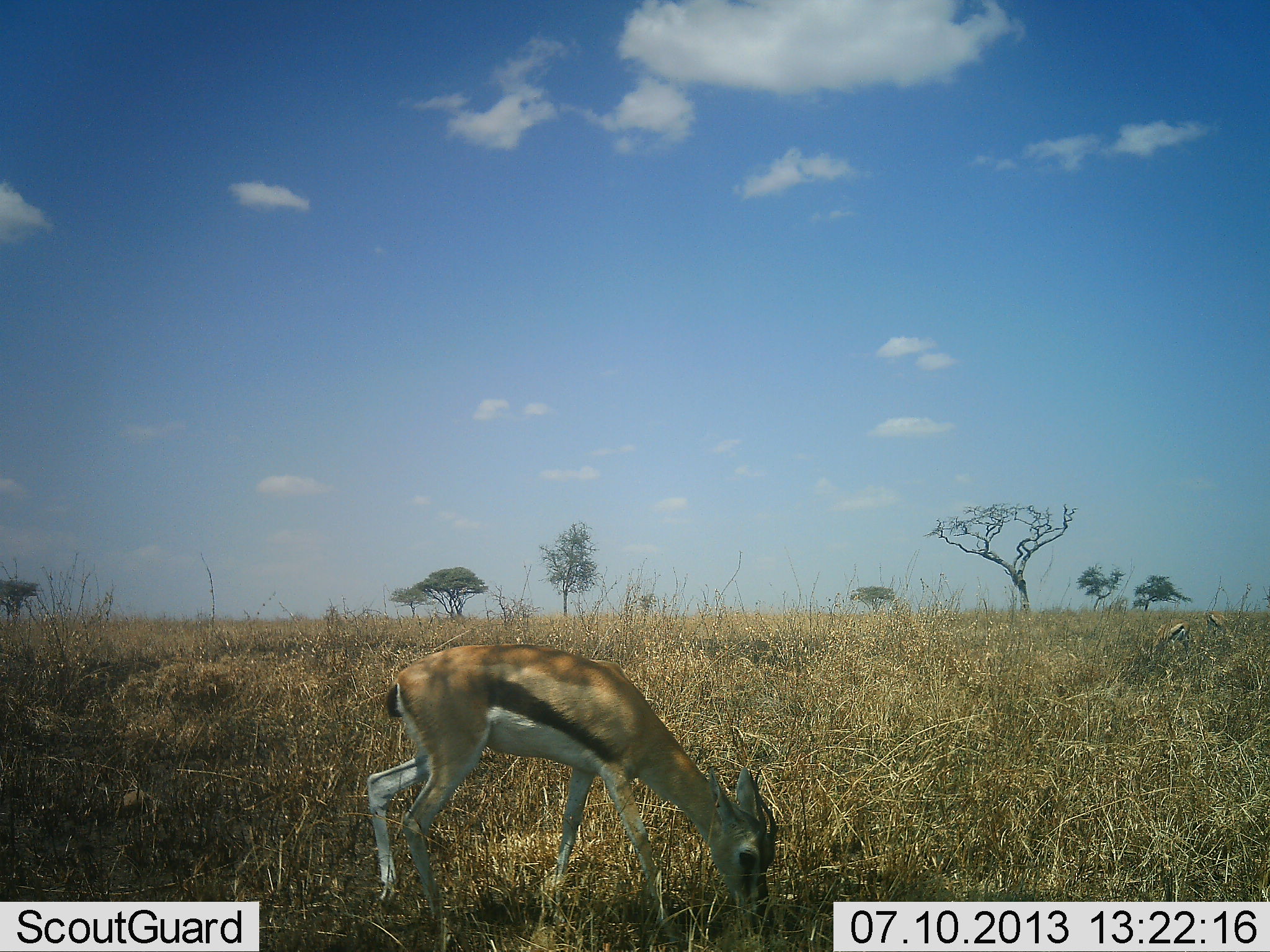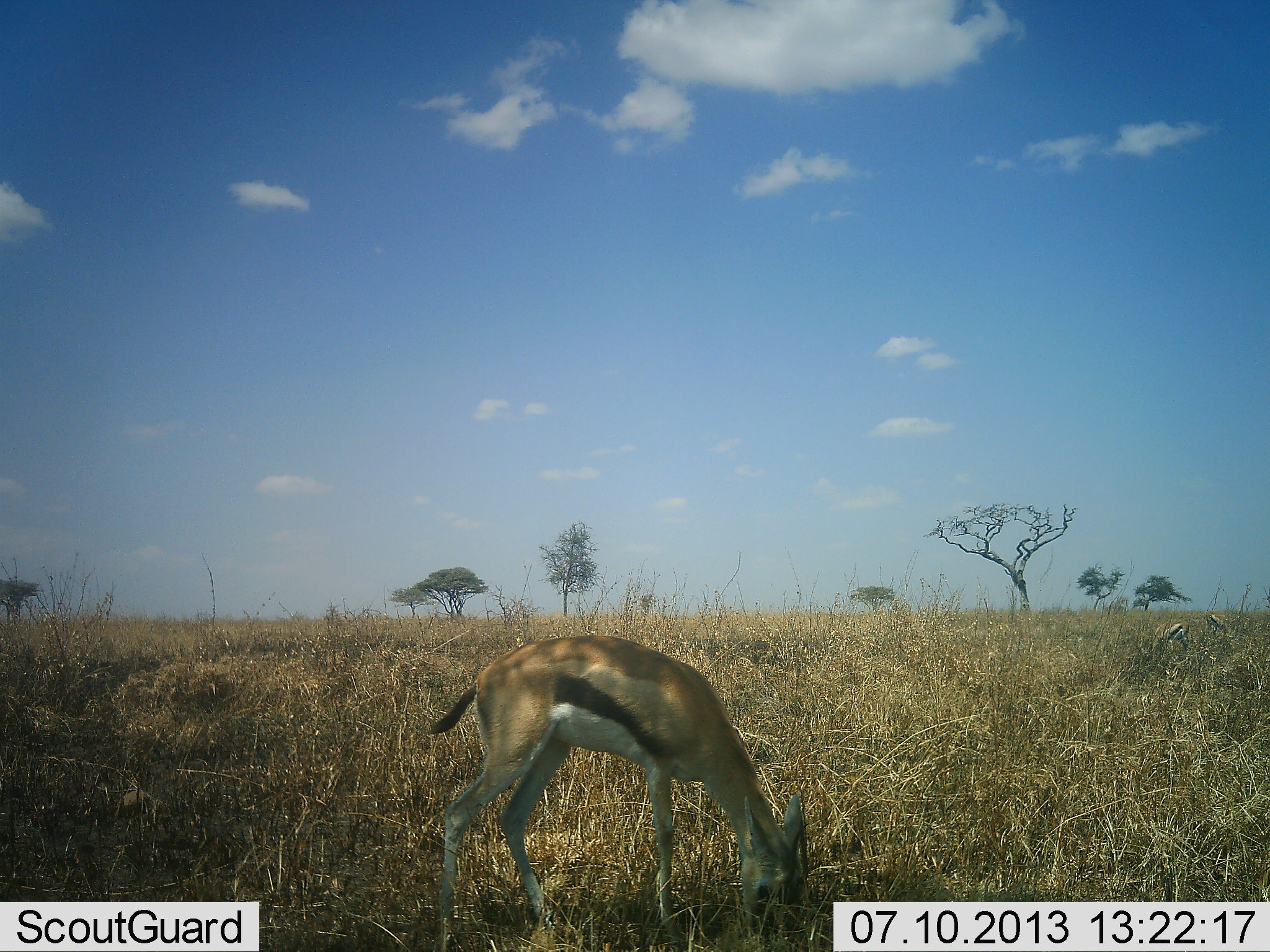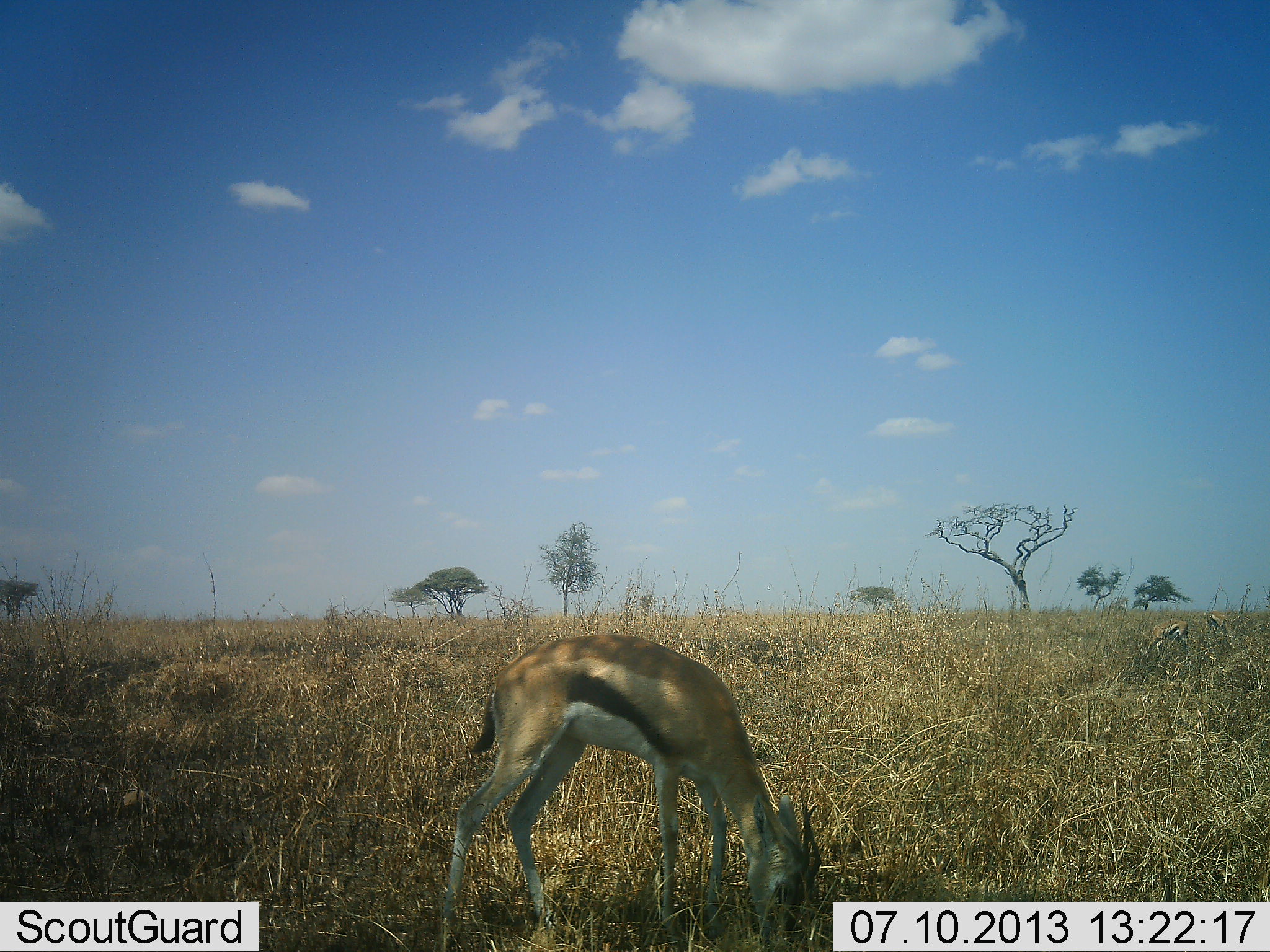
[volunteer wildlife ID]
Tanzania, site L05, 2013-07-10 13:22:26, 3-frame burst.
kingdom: Animalia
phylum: Chordata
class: Mammalia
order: Artiodactyla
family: Bovidae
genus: Eudorcas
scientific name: Eudorcas thomsonii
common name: thomson's gazelle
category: gazellethomsons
Gazellethomsons (thomson's gazelle) (Eudorcas thomsonii), count 3. Behavior (volunteer vote fractions): standing 50%, resting 0%, moving 30%, interacting 0%. Young present (vote fraction): 10%. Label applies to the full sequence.